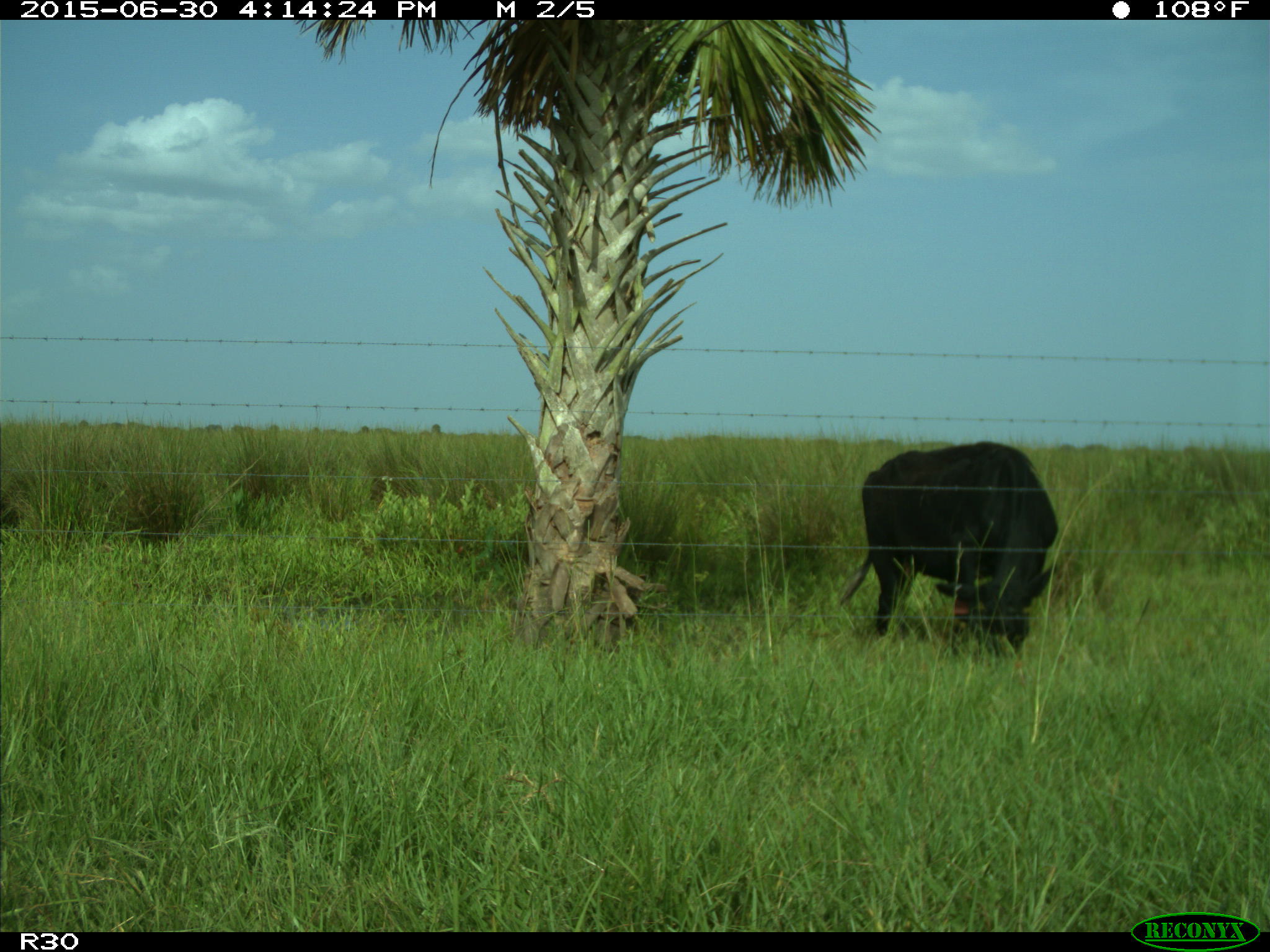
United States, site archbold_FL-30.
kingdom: Animalia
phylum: Chordata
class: Mammalia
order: Artiodactyla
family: Bovidae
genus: Bos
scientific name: Bos taurus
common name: domestic cow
Bos taurus (domestic cow).